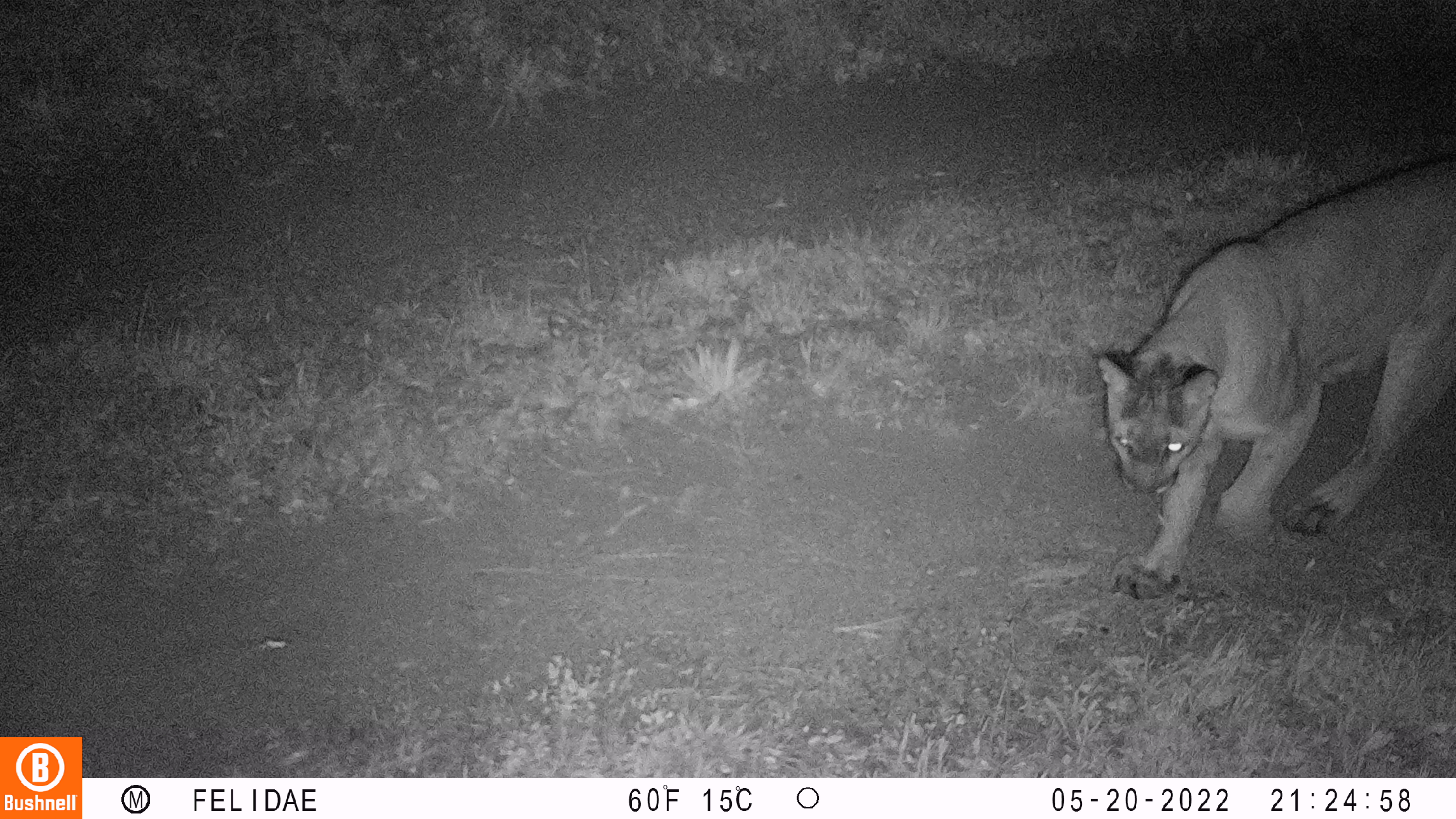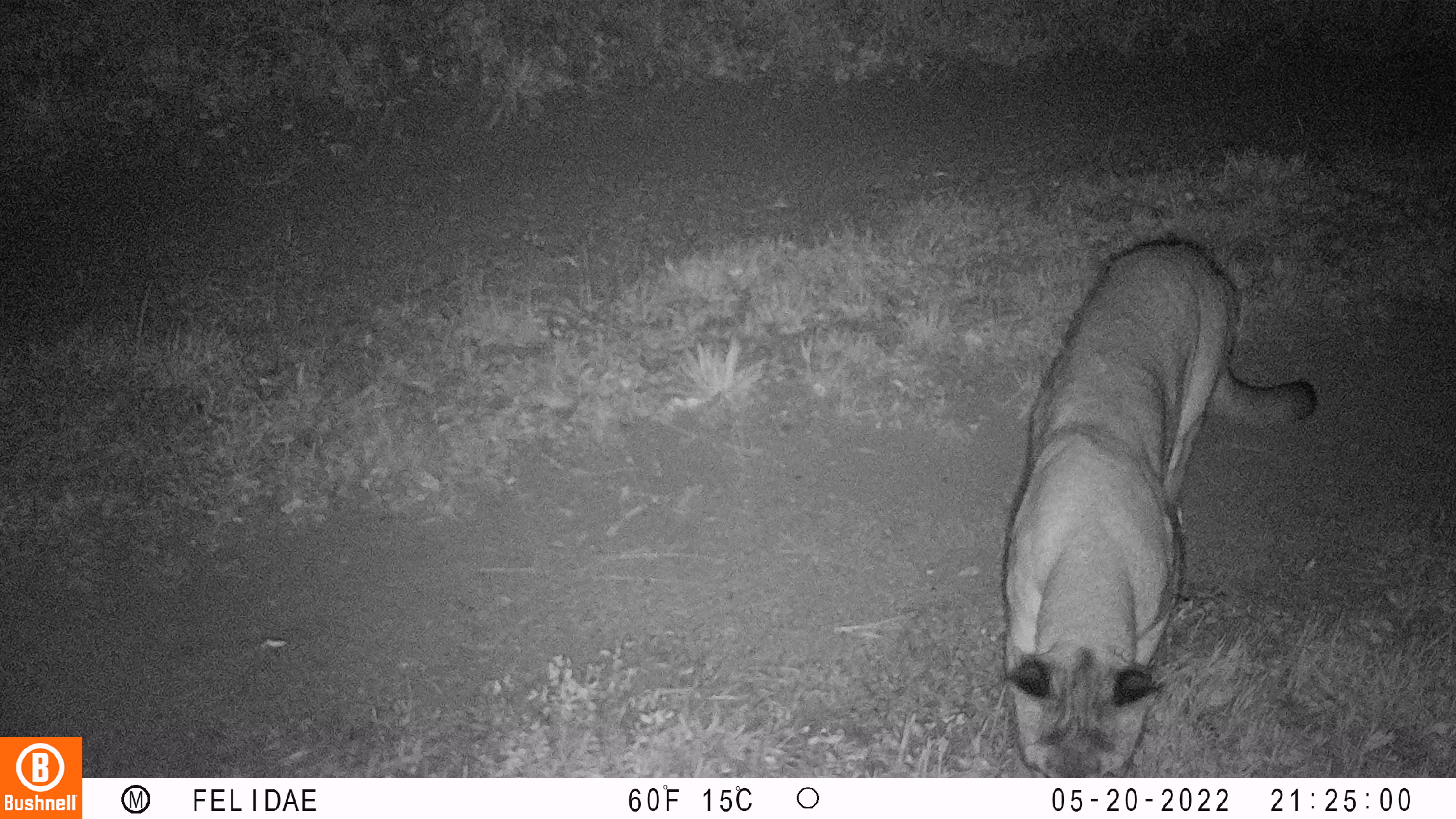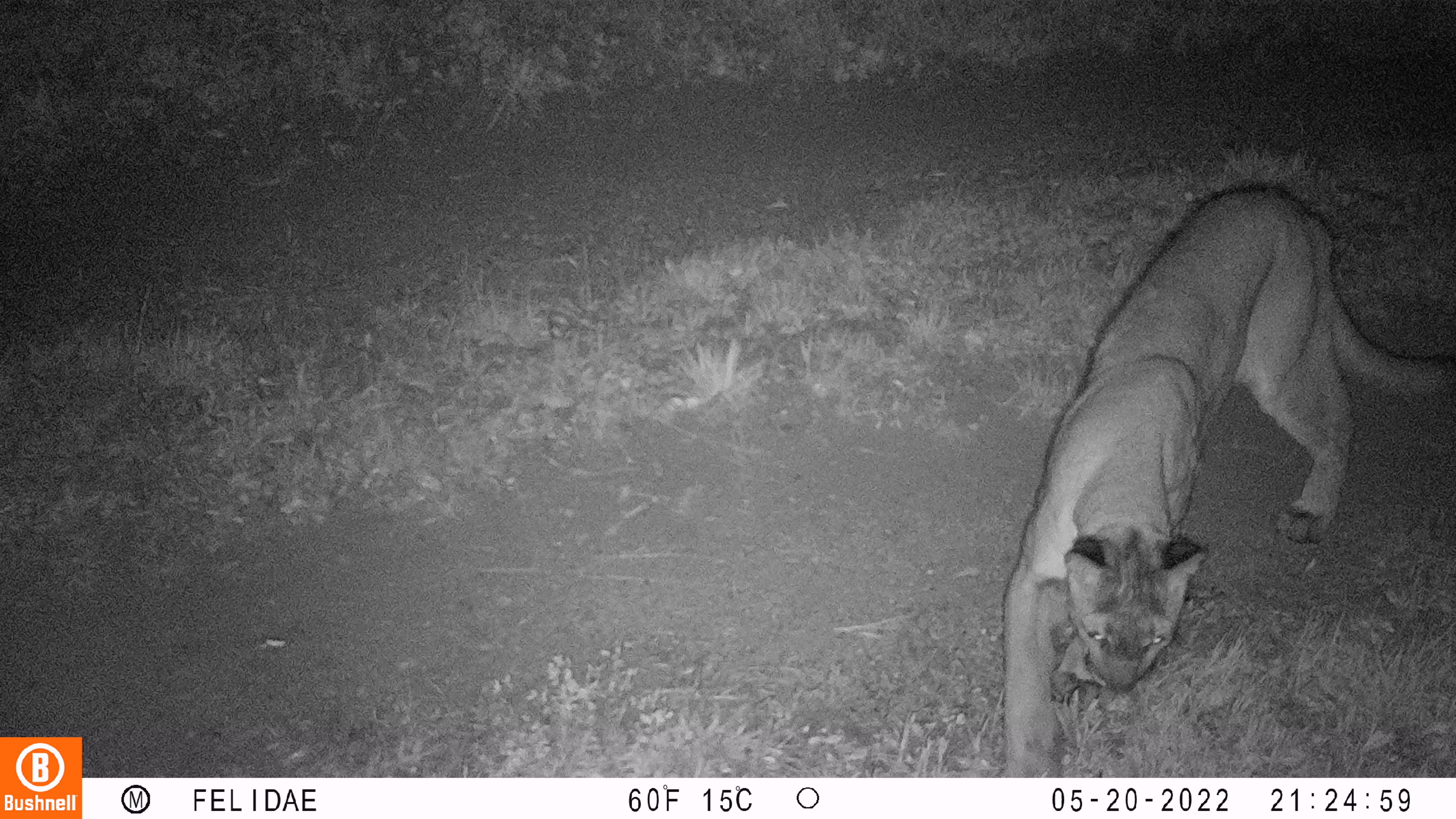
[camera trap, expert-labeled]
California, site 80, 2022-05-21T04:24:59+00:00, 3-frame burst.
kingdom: Animalia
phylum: Chordata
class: Mammalia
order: Carnivora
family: Felidae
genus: Puma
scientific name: Puma concolor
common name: puma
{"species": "puma (Puma concolor)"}